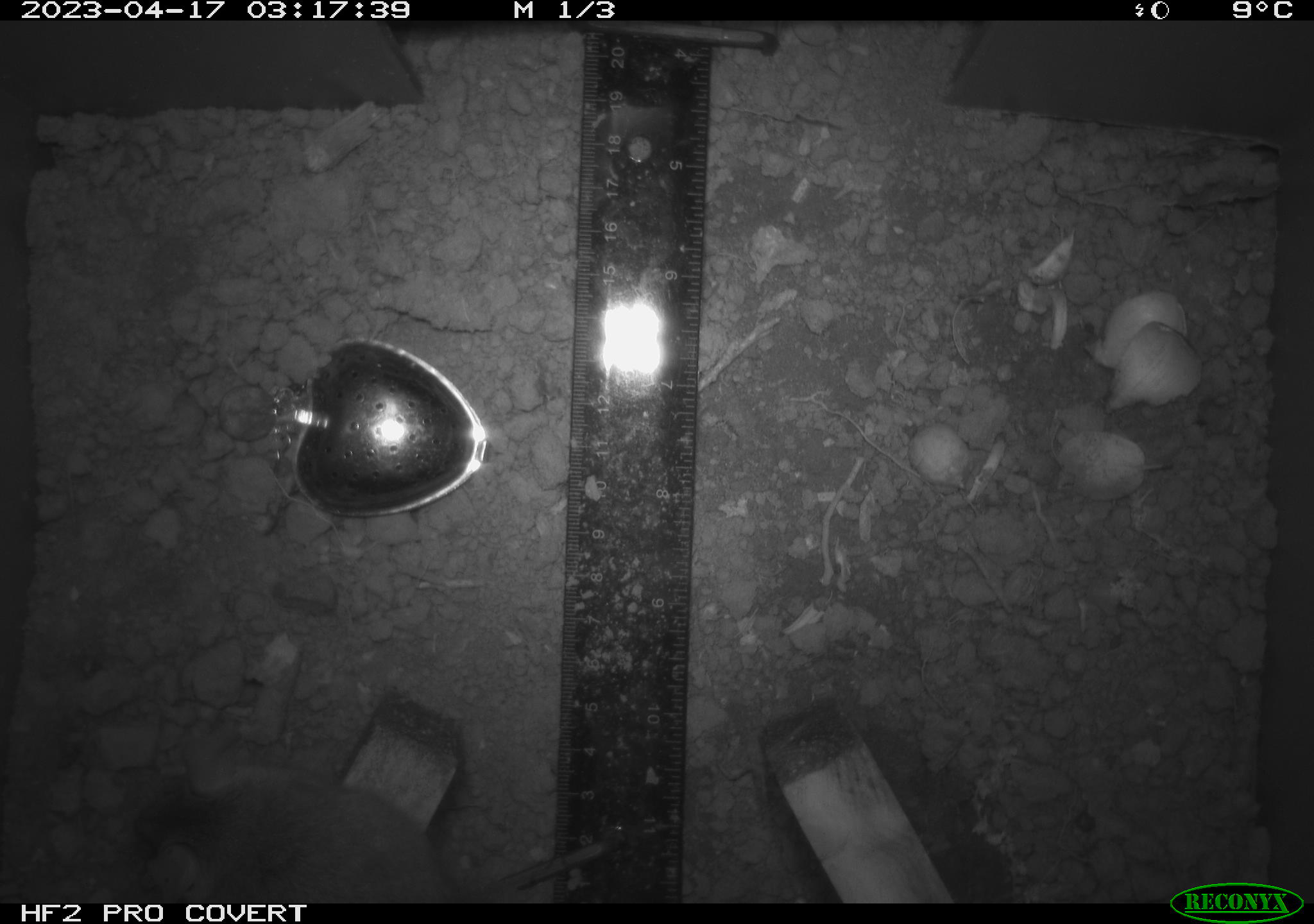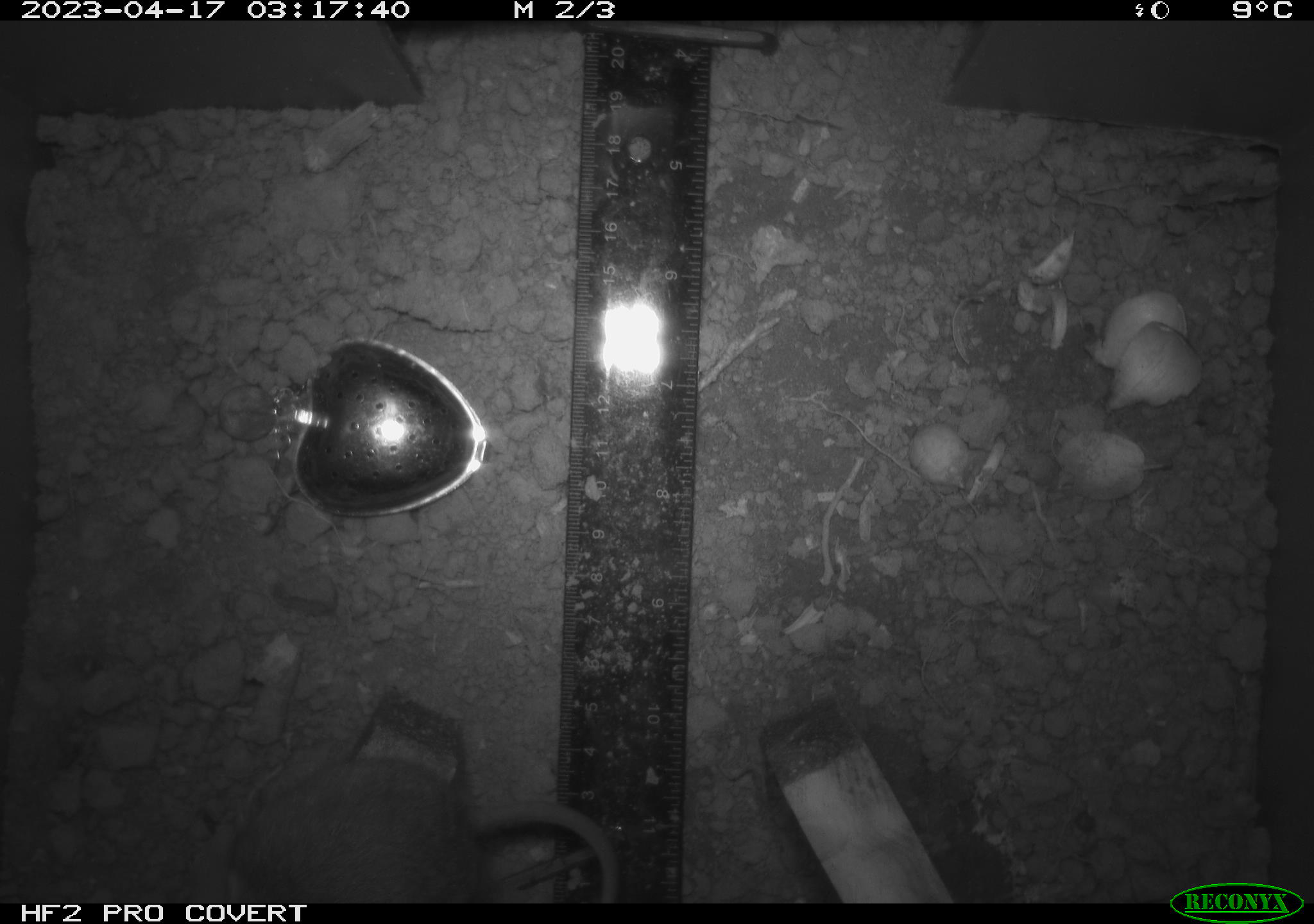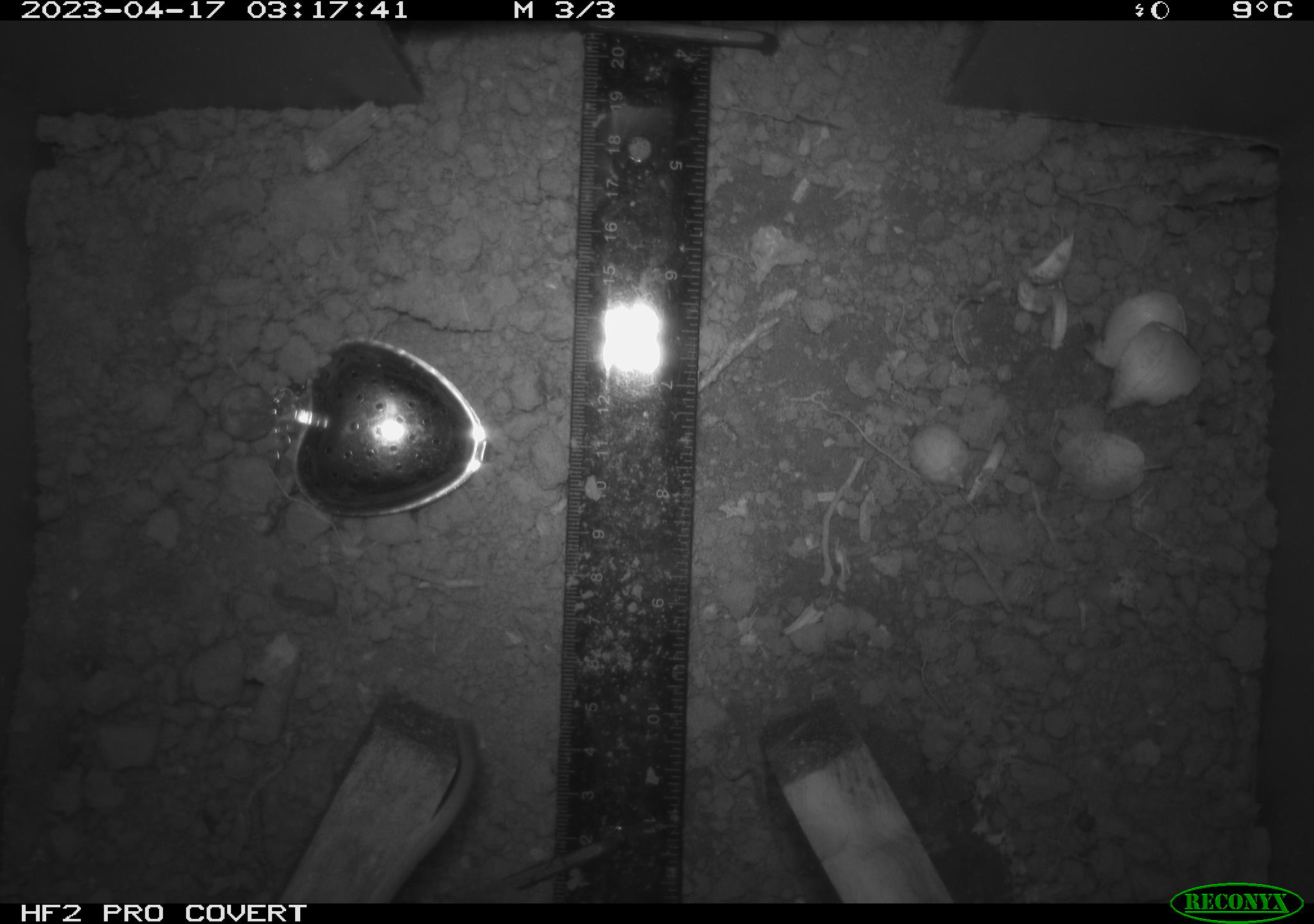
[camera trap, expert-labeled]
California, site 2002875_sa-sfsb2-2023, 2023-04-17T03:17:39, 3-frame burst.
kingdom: Animalia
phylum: Chordata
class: Mammalia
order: Rodentia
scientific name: Rodentia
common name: mouse species